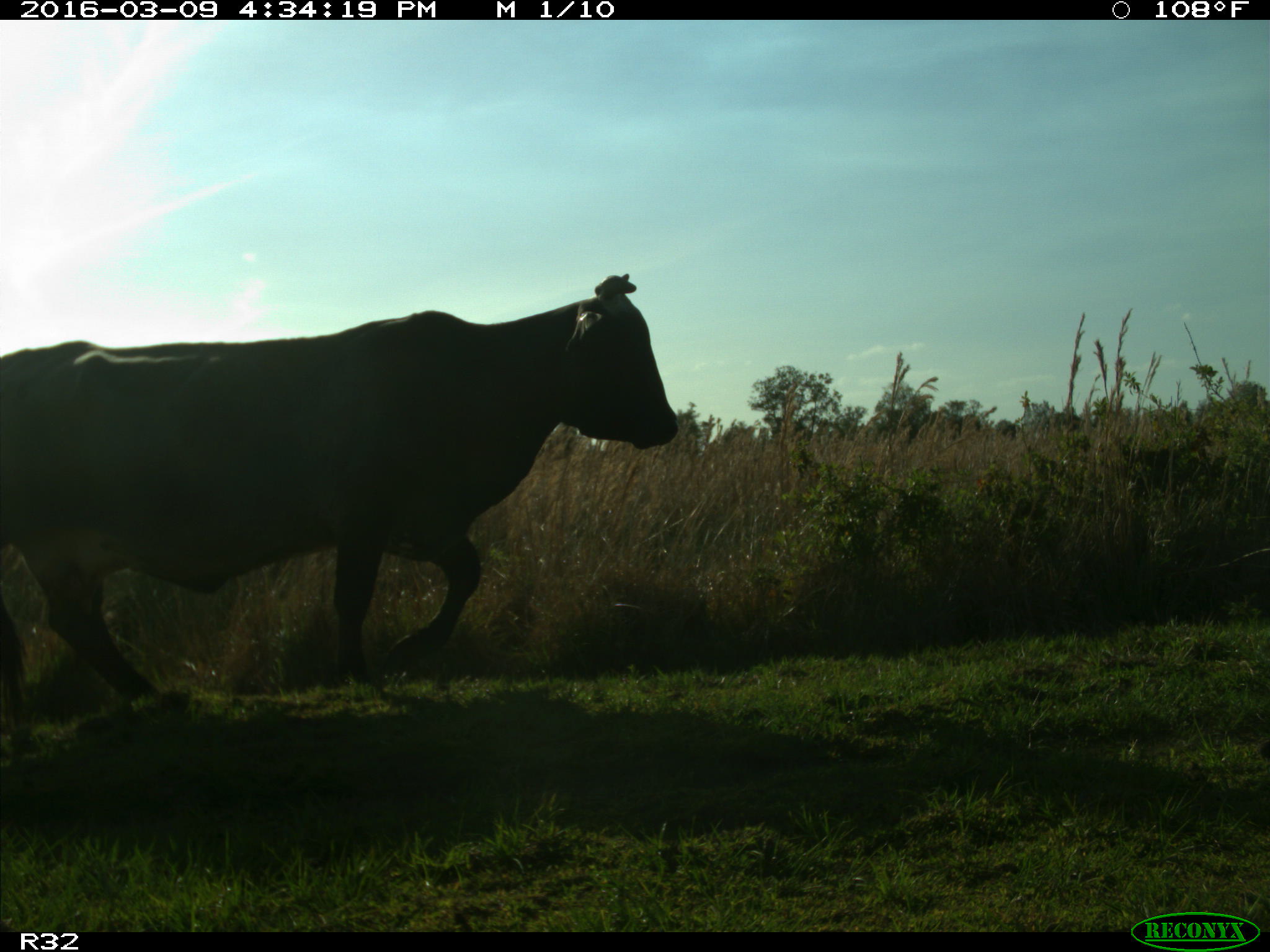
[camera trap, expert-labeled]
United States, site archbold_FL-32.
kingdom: Animalia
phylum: Chordata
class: Mammalia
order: Artiodactyla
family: Bovidae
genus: Bos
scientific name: Bos taurus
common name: domestic cow